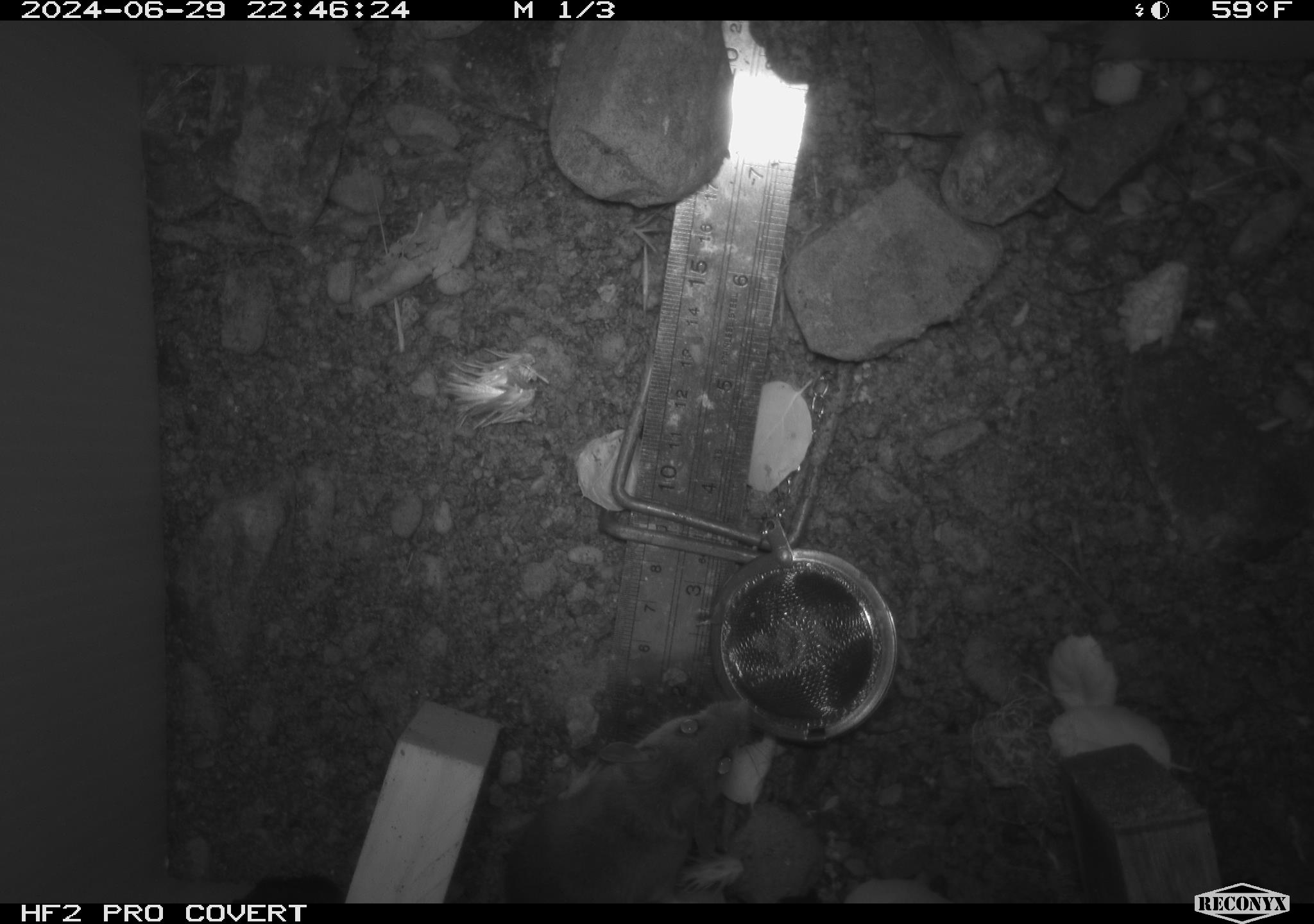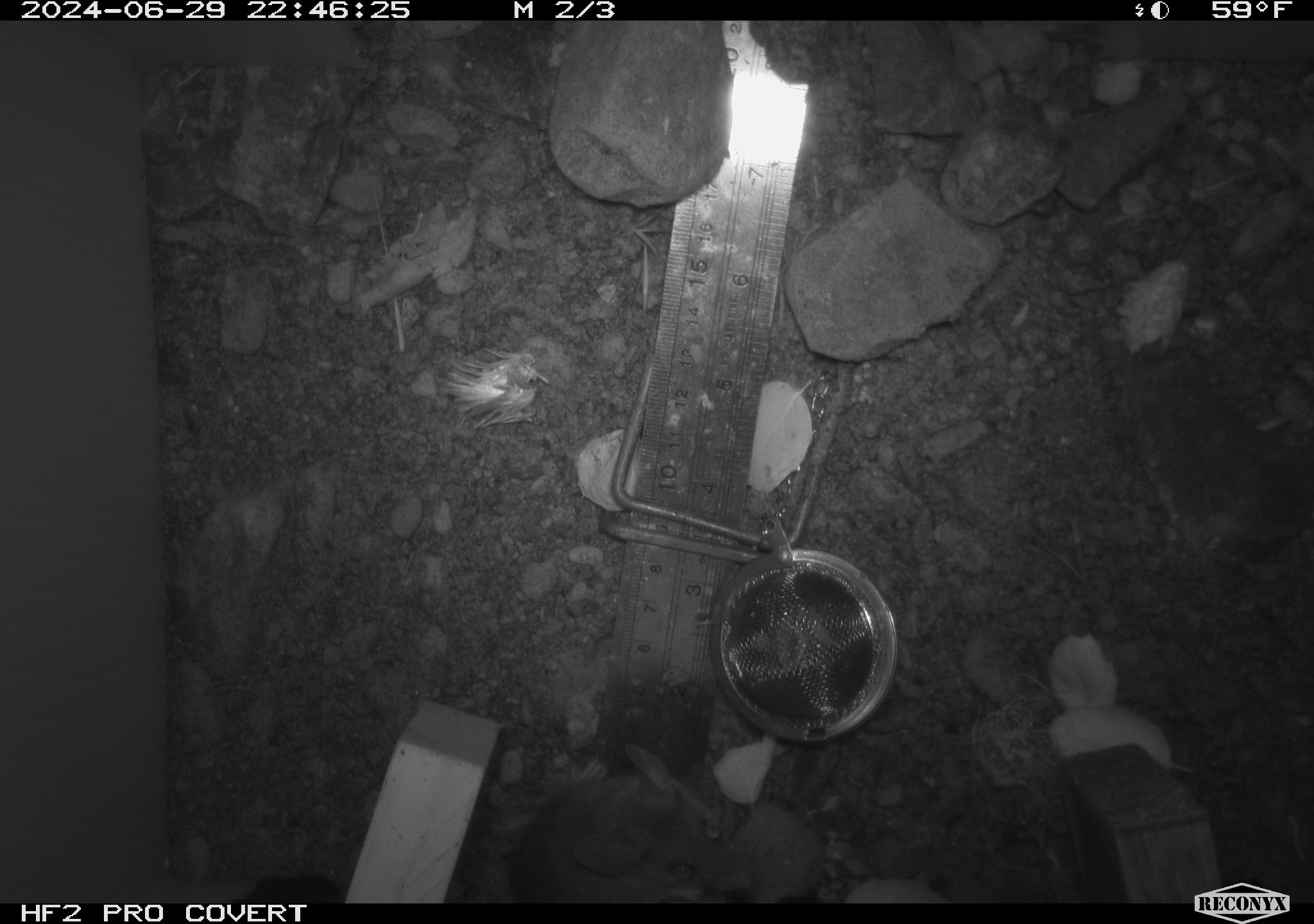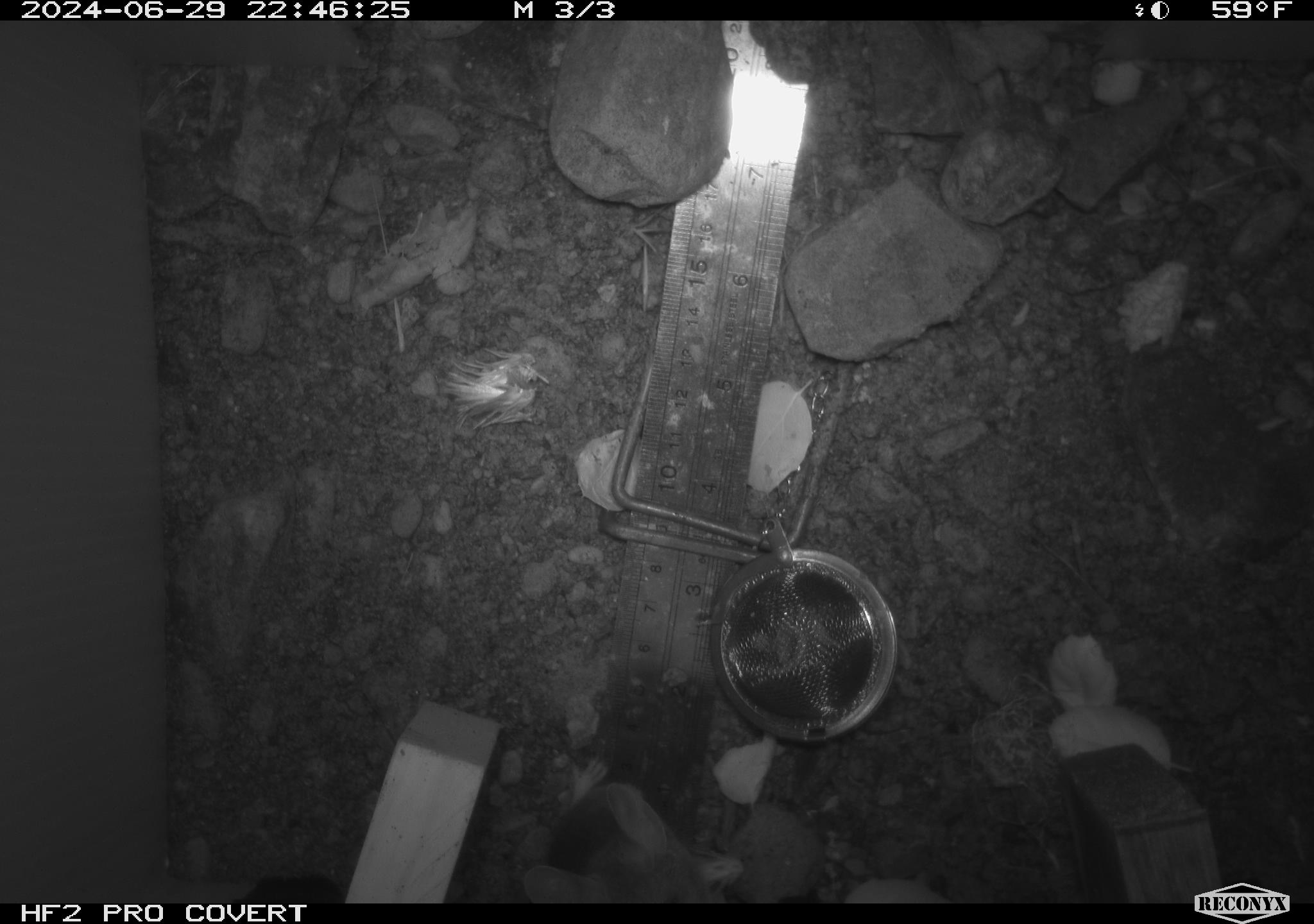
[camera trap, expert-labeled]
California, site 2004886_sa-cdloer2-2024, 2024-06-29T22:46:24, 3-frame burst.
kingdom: Animalia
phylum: Chordata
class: Mammalia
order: Rodentia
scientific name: Rodentia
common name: mouse species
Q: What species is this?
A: Mouse species (Rodentia).